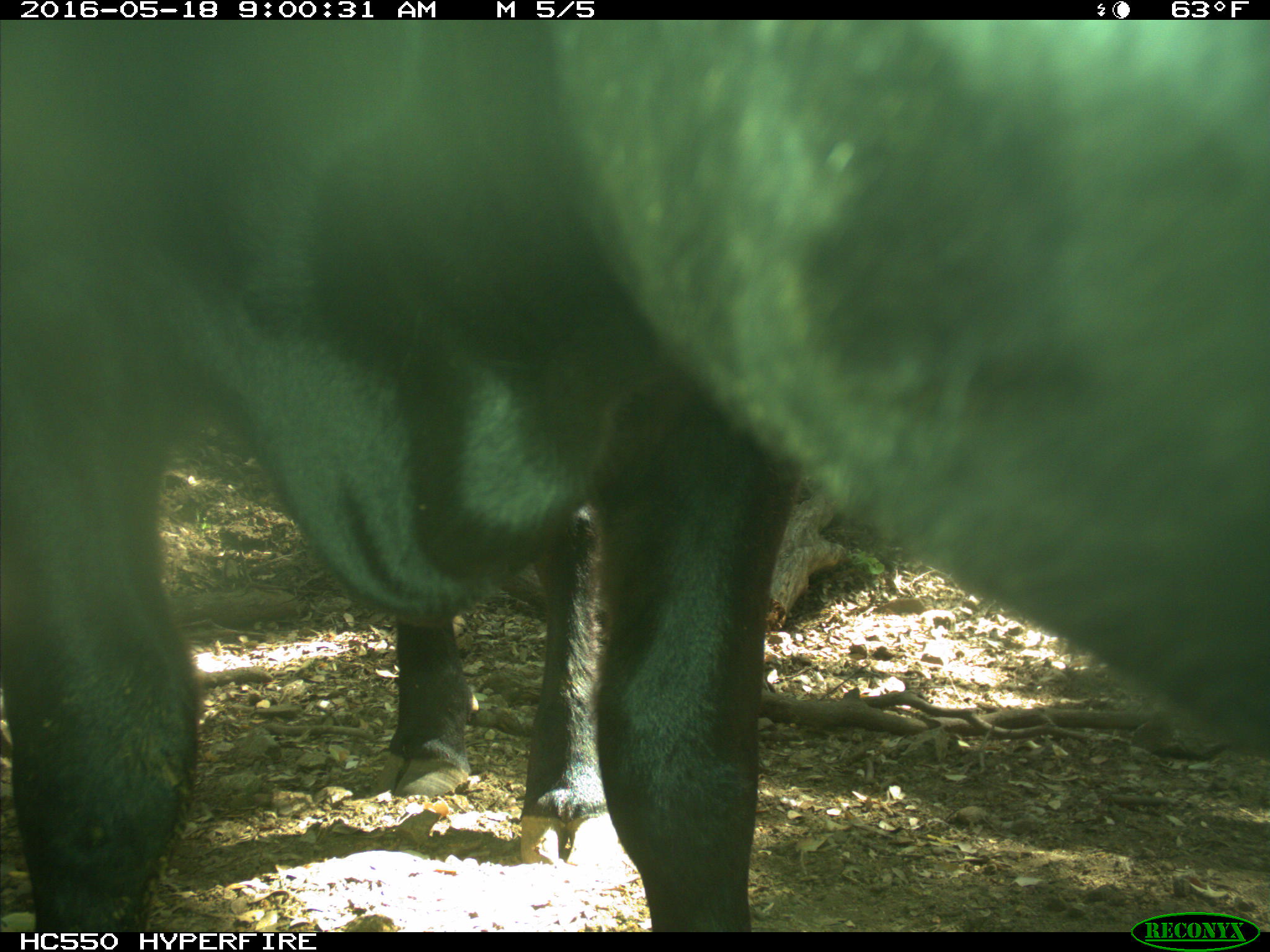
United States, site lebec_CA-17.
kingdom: Animalia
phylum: Chordata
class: Mammalia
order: Artiodactyla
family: Bovidae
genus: Bos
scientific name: Bos taurus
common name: domestic cow